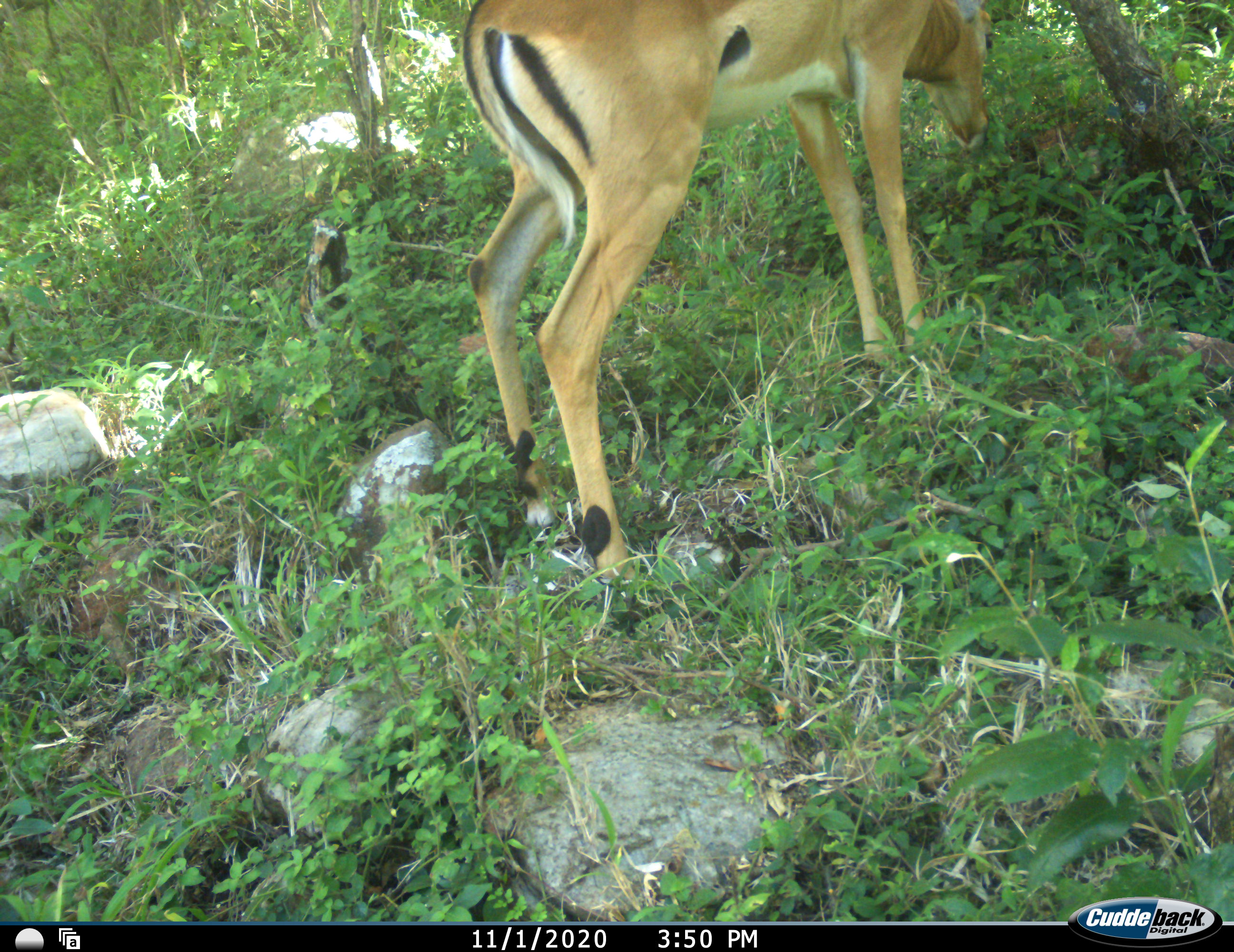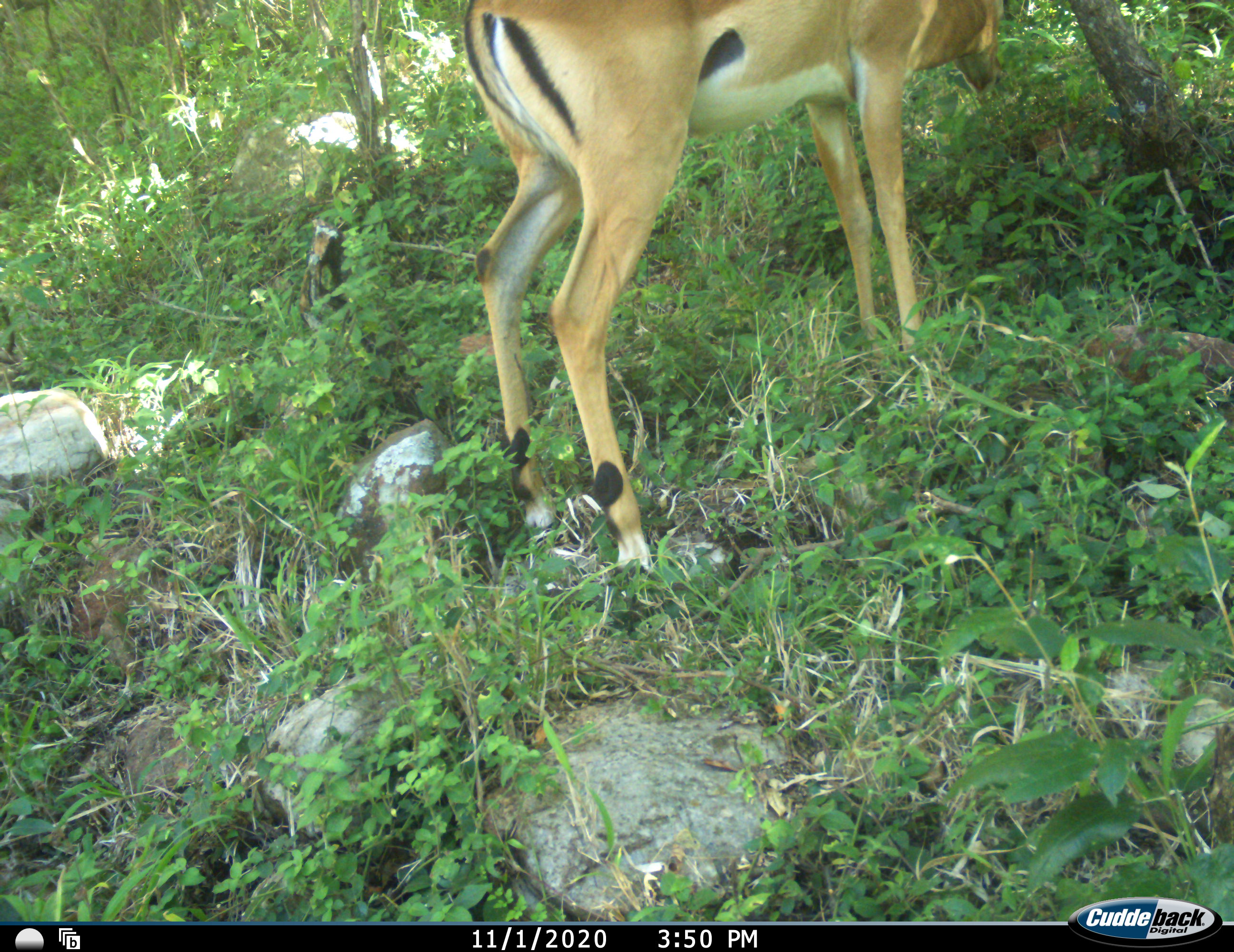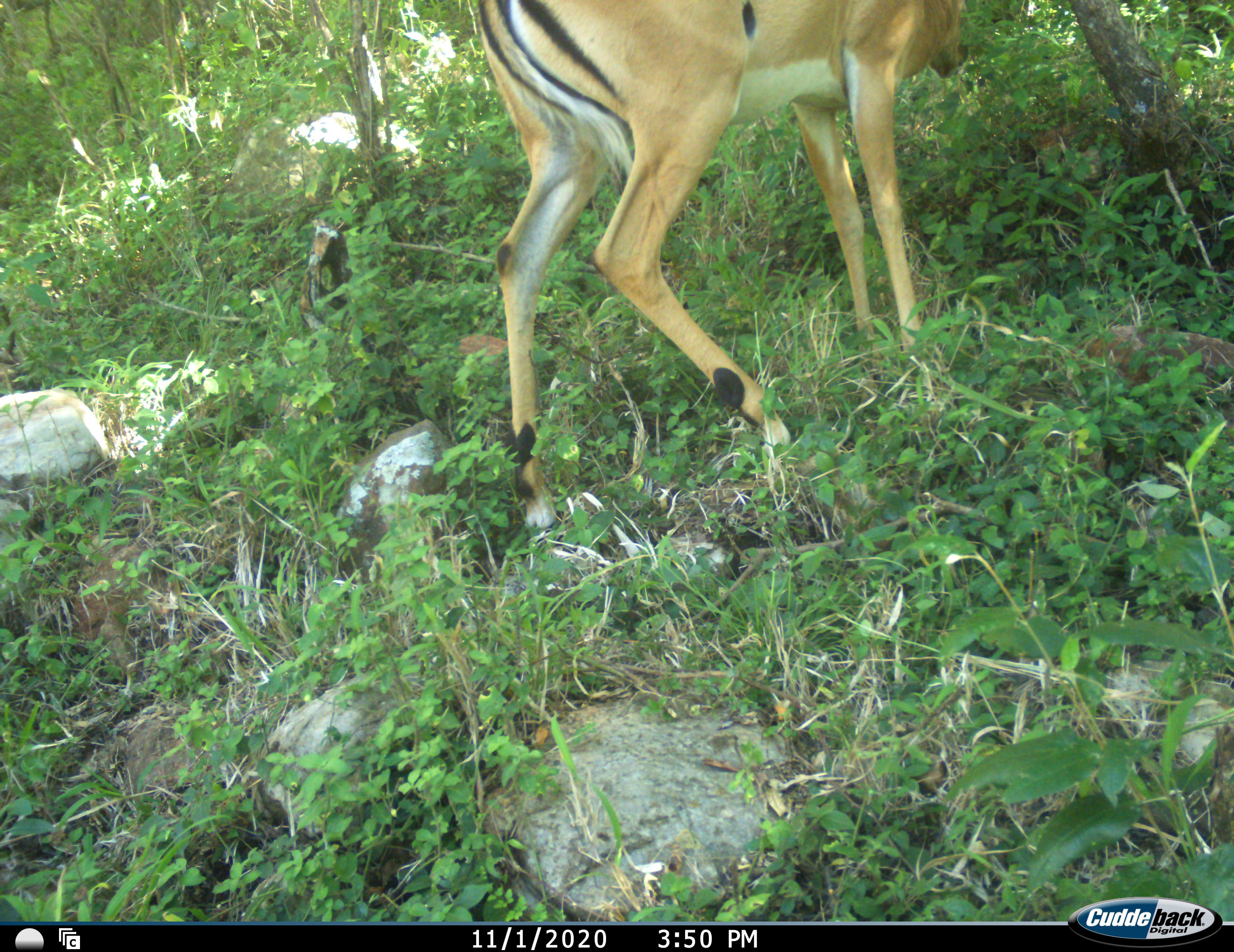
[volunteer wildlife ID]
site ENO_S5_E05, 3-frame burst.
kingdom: Animalia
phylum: Chordata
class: Mammalia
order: Artiodactyla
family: Bovidae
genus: Aepyceros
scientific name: Aepyceros melampus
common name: impala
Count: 1.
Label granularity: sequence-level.